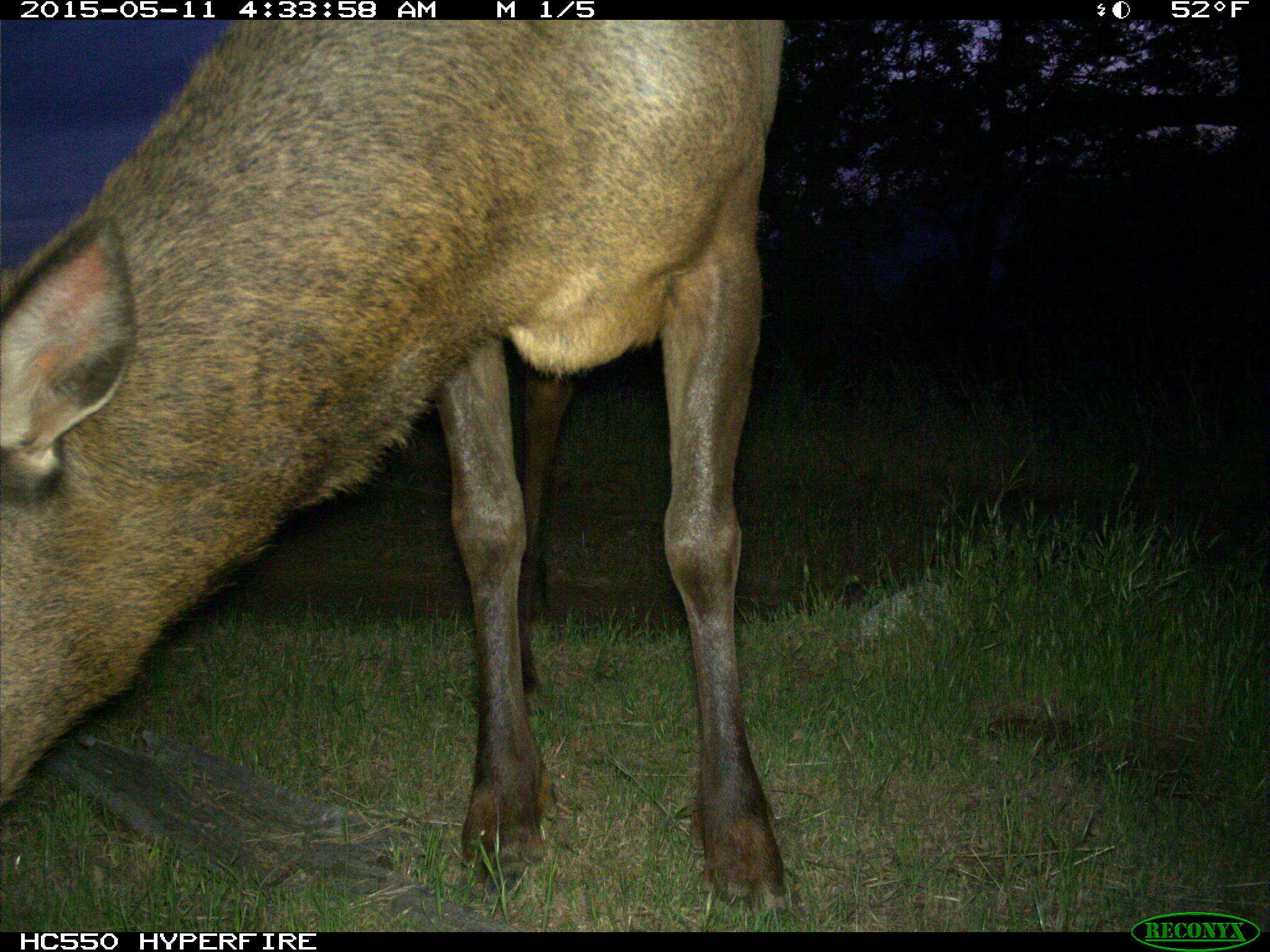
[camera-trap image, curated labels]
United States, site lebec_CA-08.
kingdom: Animalia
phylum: Chordata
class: Mammalia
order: Artiodactyla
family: Cervidae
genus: Cervus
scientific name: Cervus canadensis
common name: elk